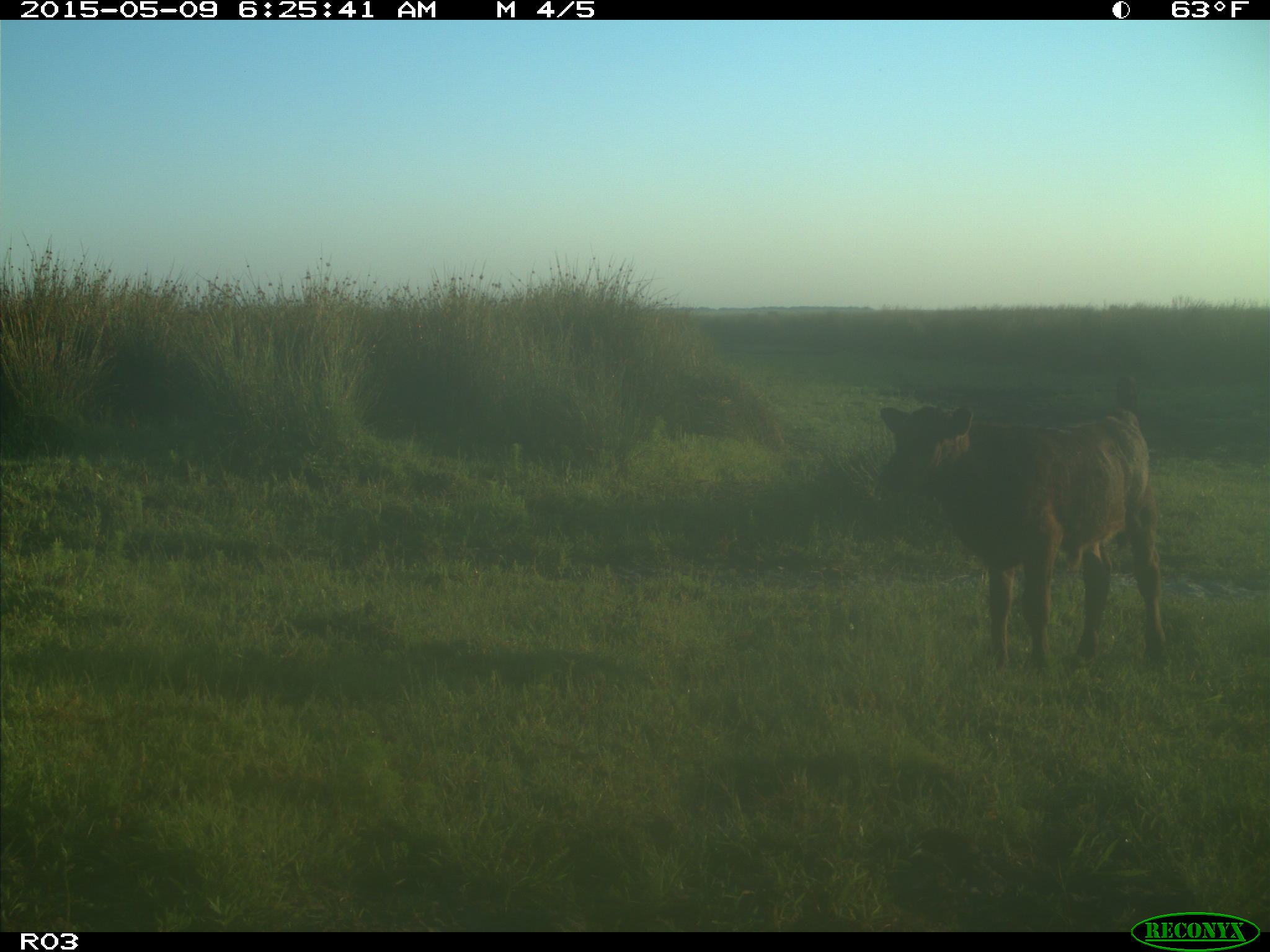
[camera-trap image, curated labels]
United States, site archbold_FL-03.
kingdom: Animalia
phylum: Chordata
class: Mammalia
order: Artiodactyla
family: Bovidae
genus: Bos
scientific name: Bos taurus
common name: domestic cow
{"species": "Bos taurus (domestic cow)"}